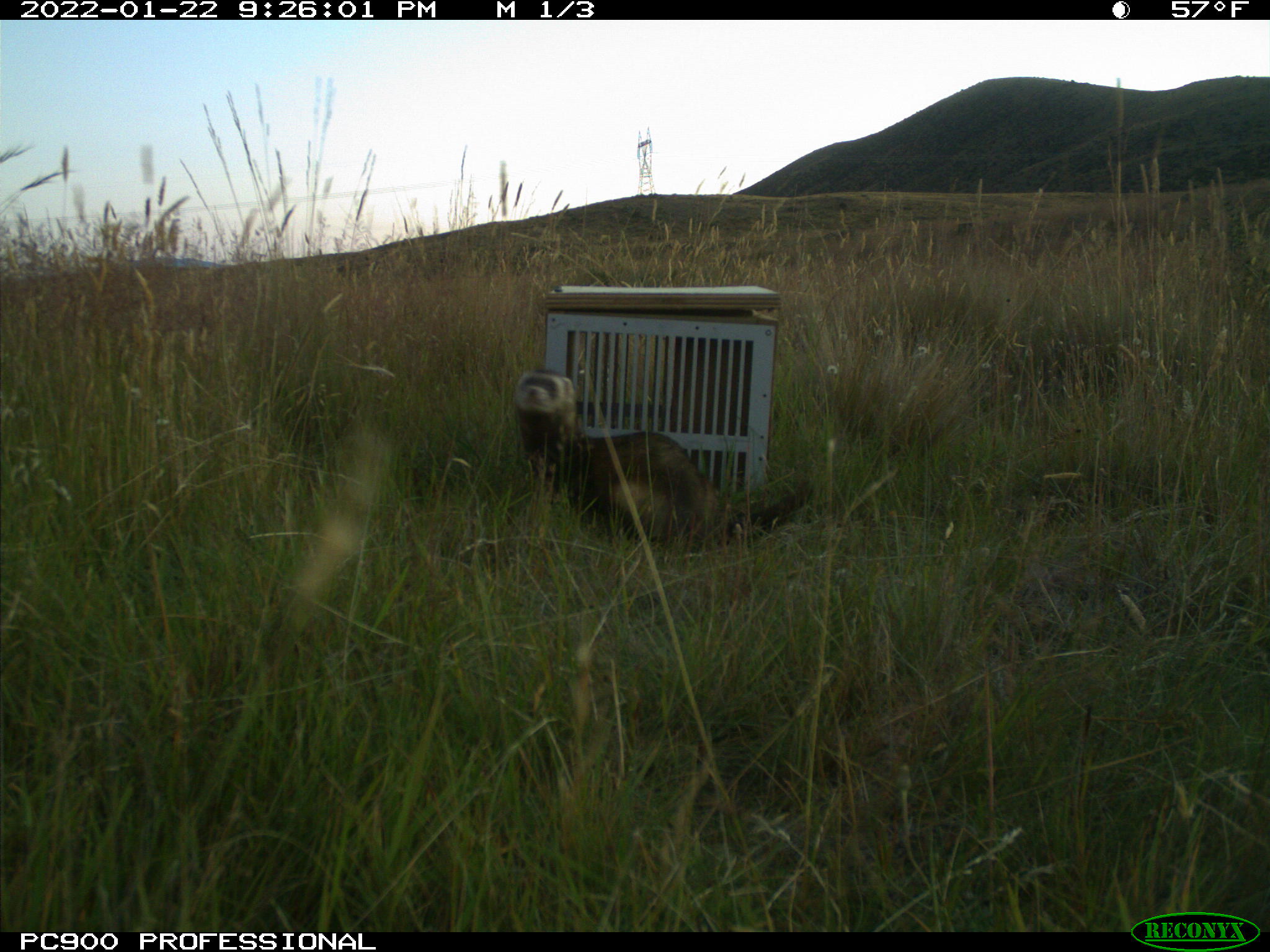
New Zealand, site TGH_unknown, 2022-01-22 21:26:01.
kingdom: Animalia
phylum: Chordata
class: Mammalia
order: Carnivora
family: Mustelidae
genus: Mustela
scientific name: Mustela furo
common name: ferret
Ferret (Mustela furo).